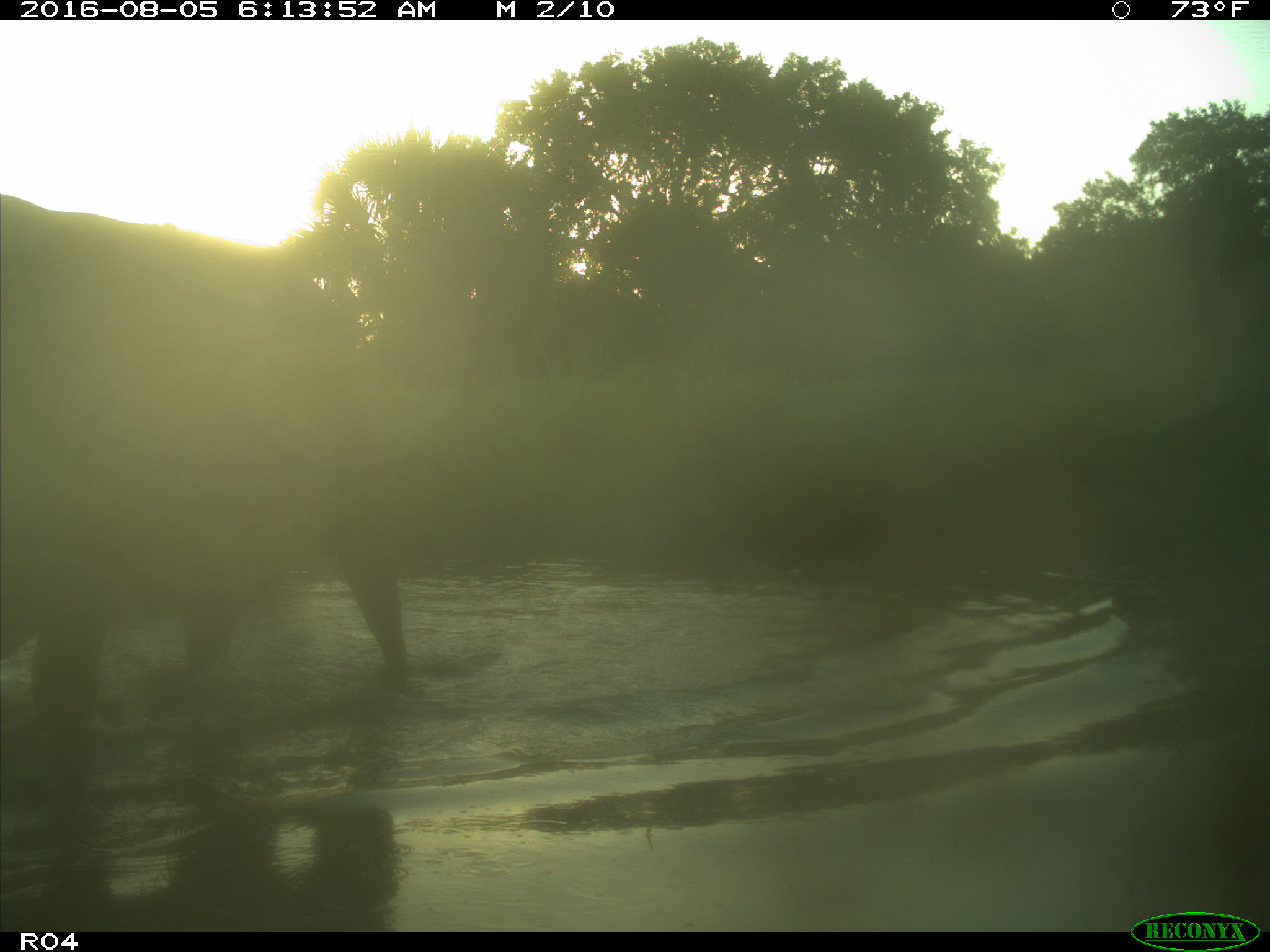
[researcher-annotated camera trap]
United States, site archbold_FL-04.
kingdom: Animalia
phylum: Chordata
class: Mammalia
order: Artiodactyla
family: Bovidae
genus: Bos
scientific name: Bos taurus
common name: domestic cow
Bos taurus (domestic cow).